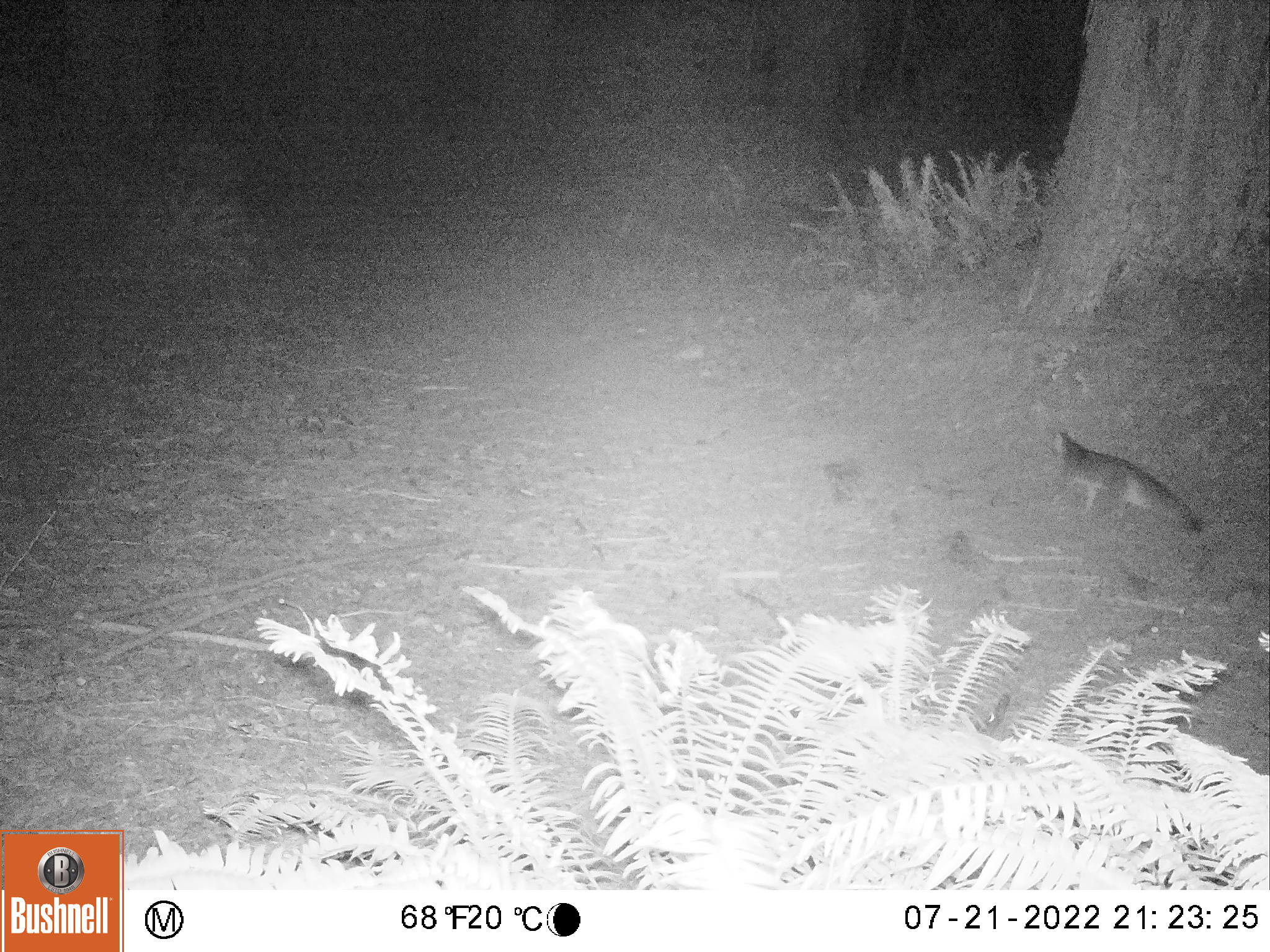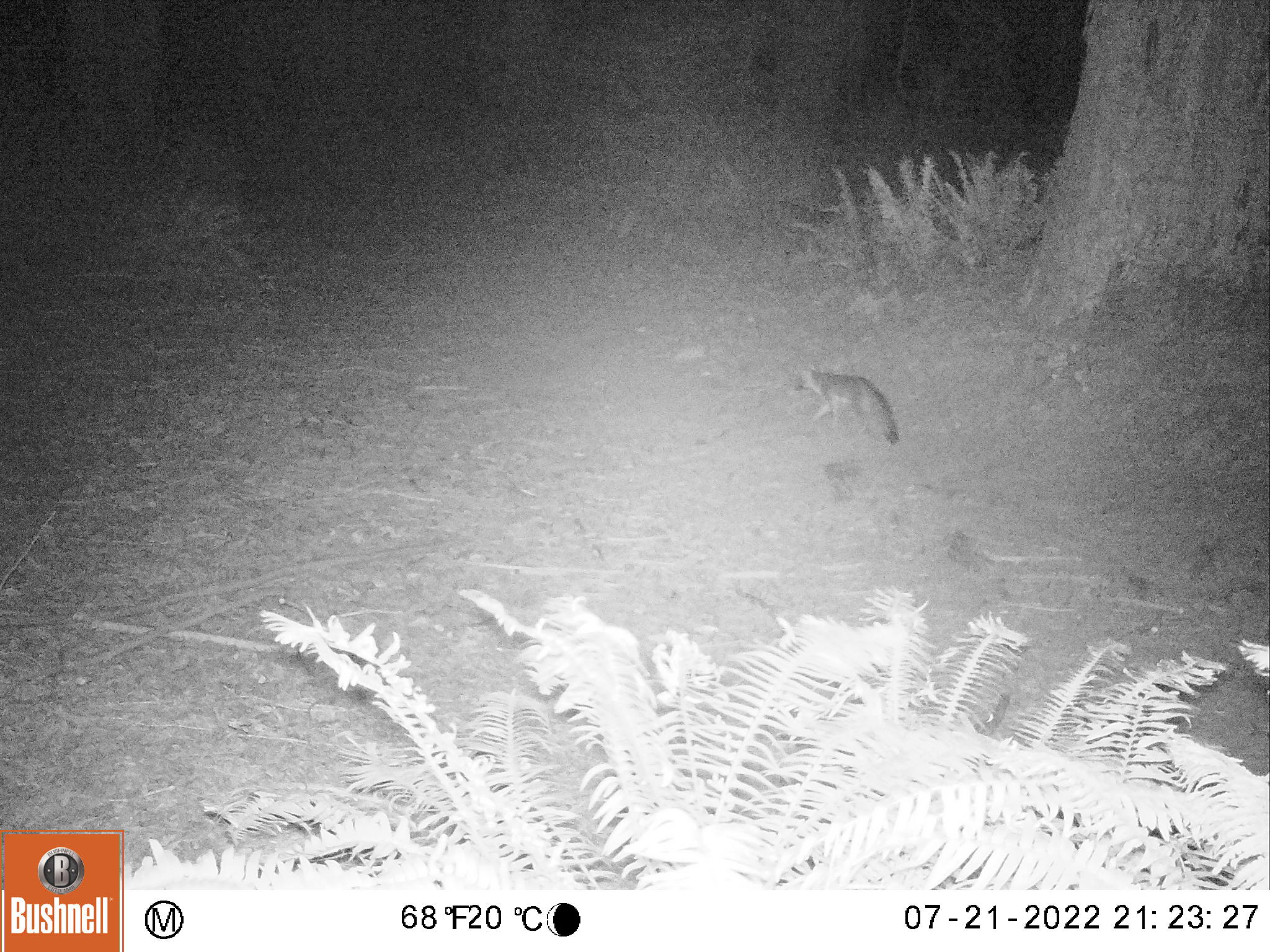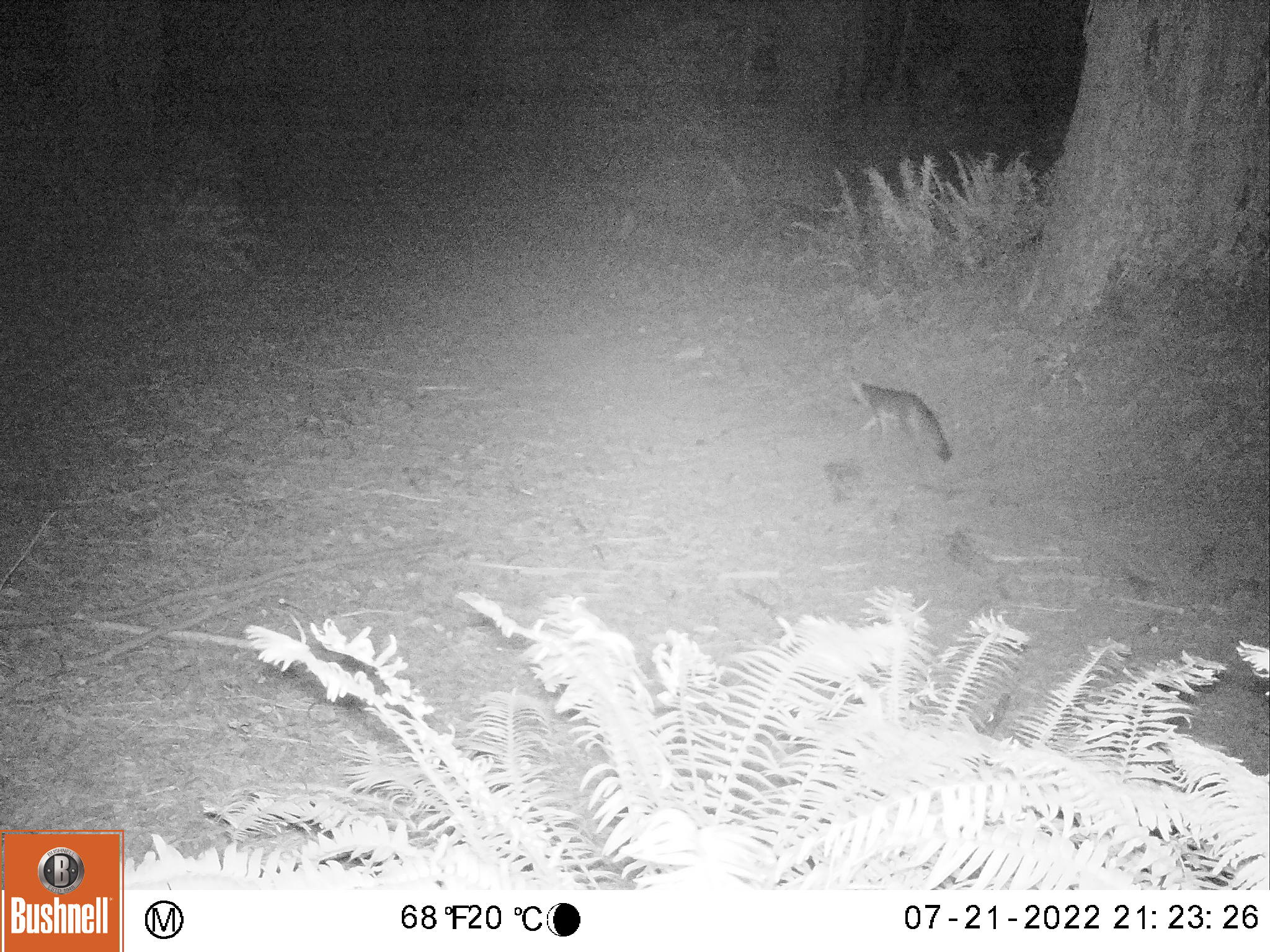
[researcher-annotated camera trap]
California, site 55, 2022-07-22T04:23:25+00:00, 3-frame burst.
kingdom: Animalia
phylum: Chordata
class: Mammalia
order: Carnivora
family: Canidae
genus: Urocyon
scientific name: Urocyon cinereoargenteus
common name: gray fox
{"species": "gray fox (Urocyon cinereoargenteus)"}